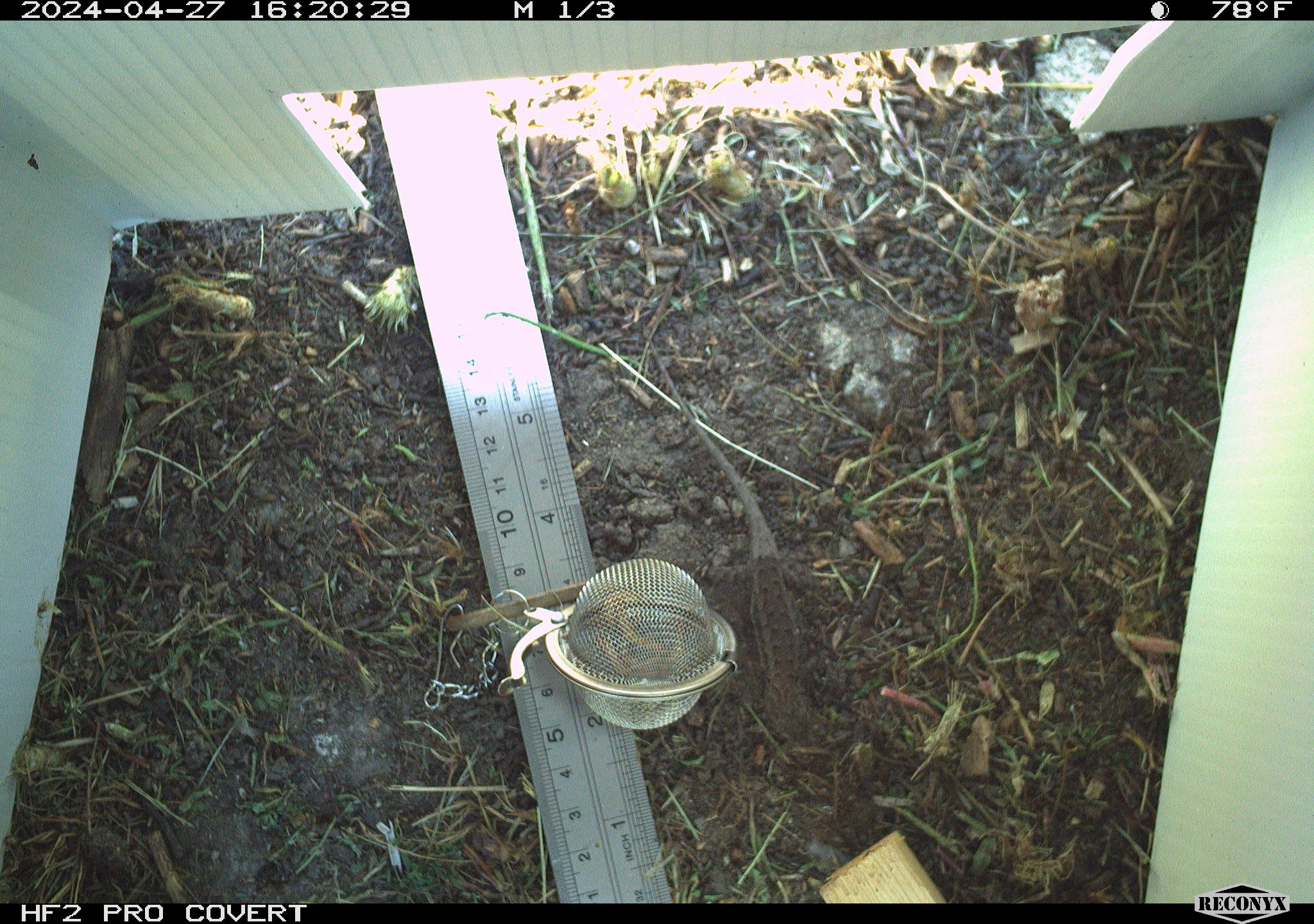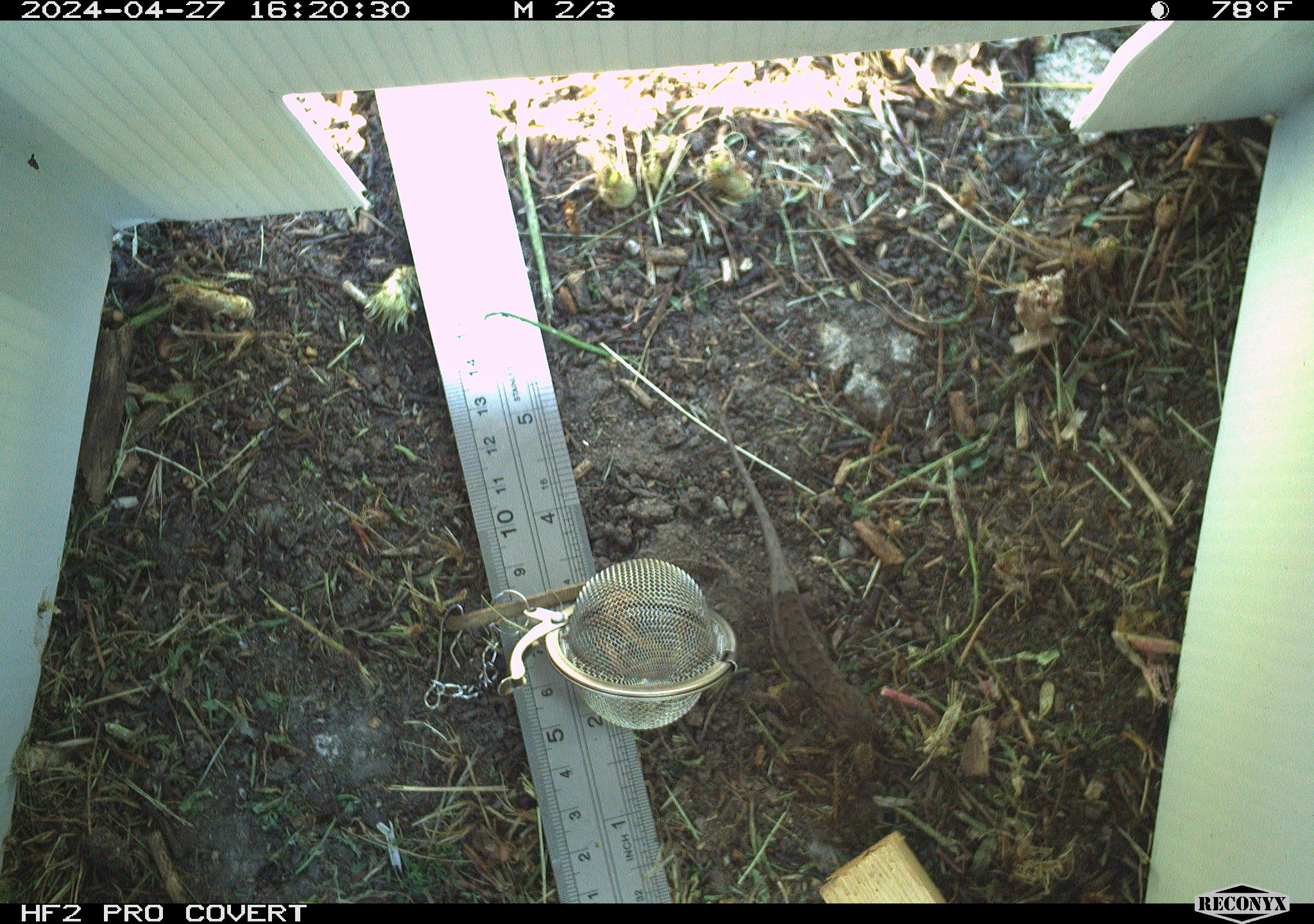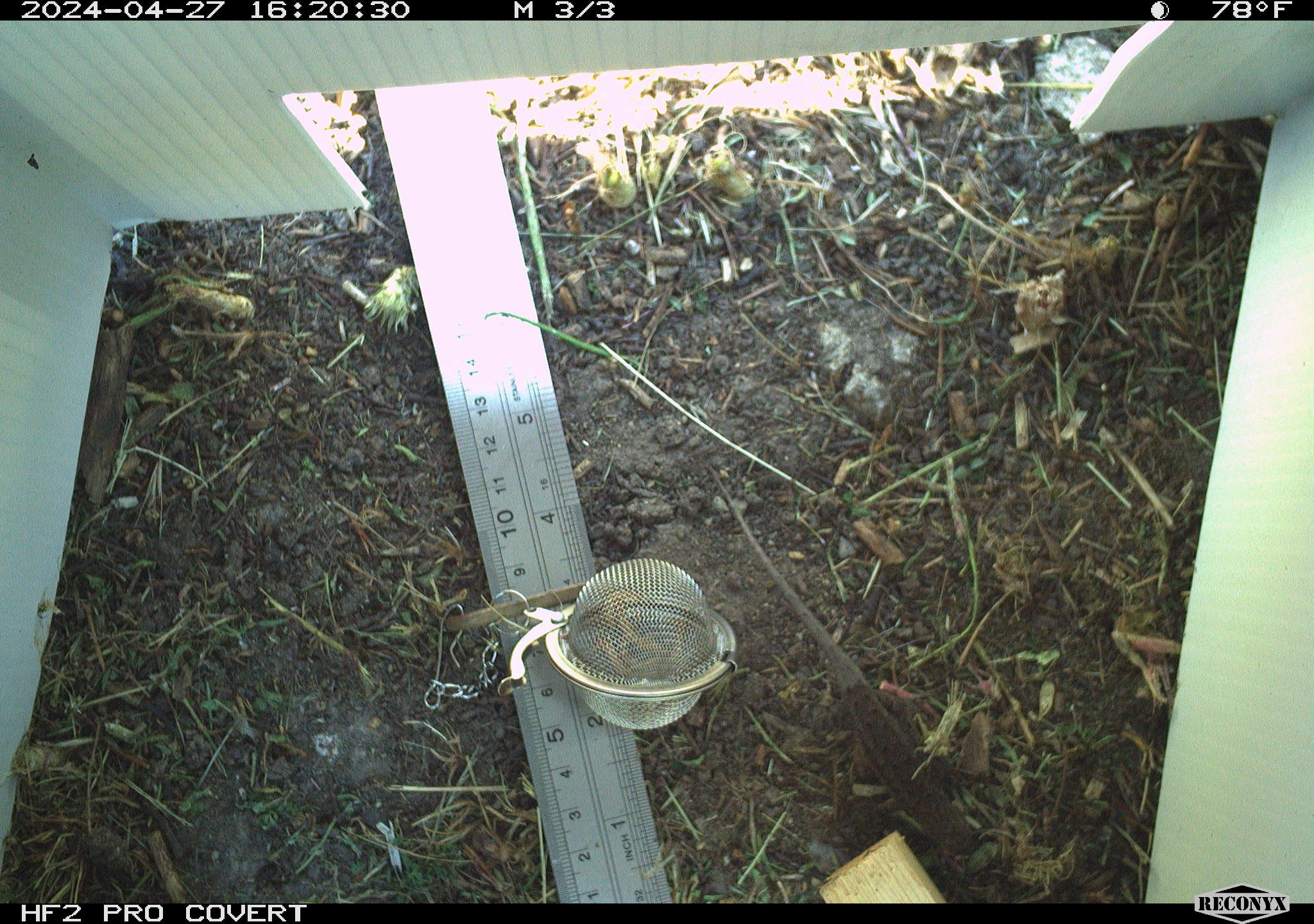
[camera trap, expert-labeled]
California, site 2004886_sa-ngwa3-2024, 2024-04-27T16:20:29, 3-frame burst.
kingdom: Animalia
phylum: Chordata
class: Reptilia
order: Squamata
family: Phrynosomatidae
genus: Sceloporus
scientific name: Sceloporus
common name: spiny lizards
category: sceloporus species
Sceloporus species (spiny lizards) (Sceloporus).